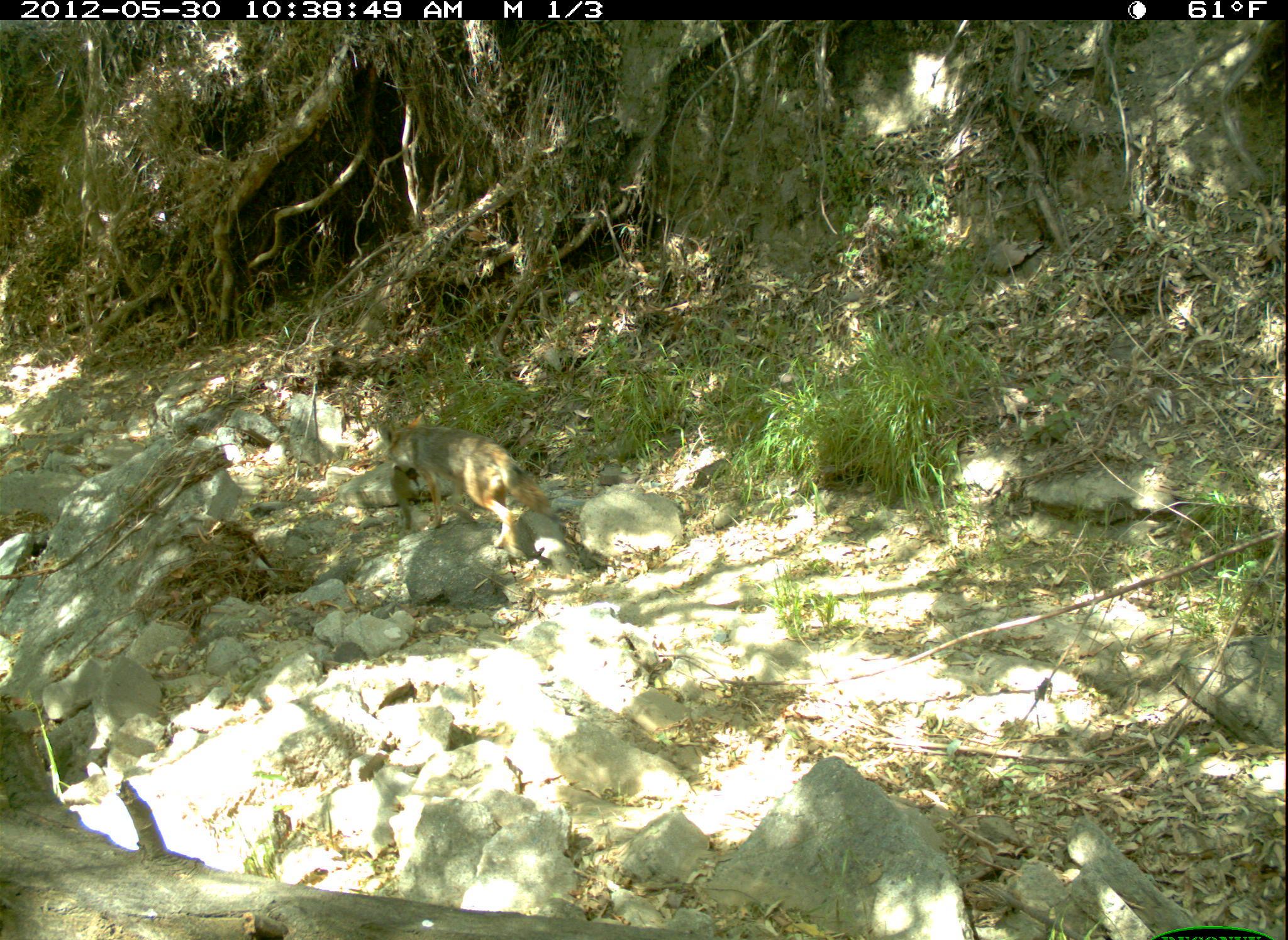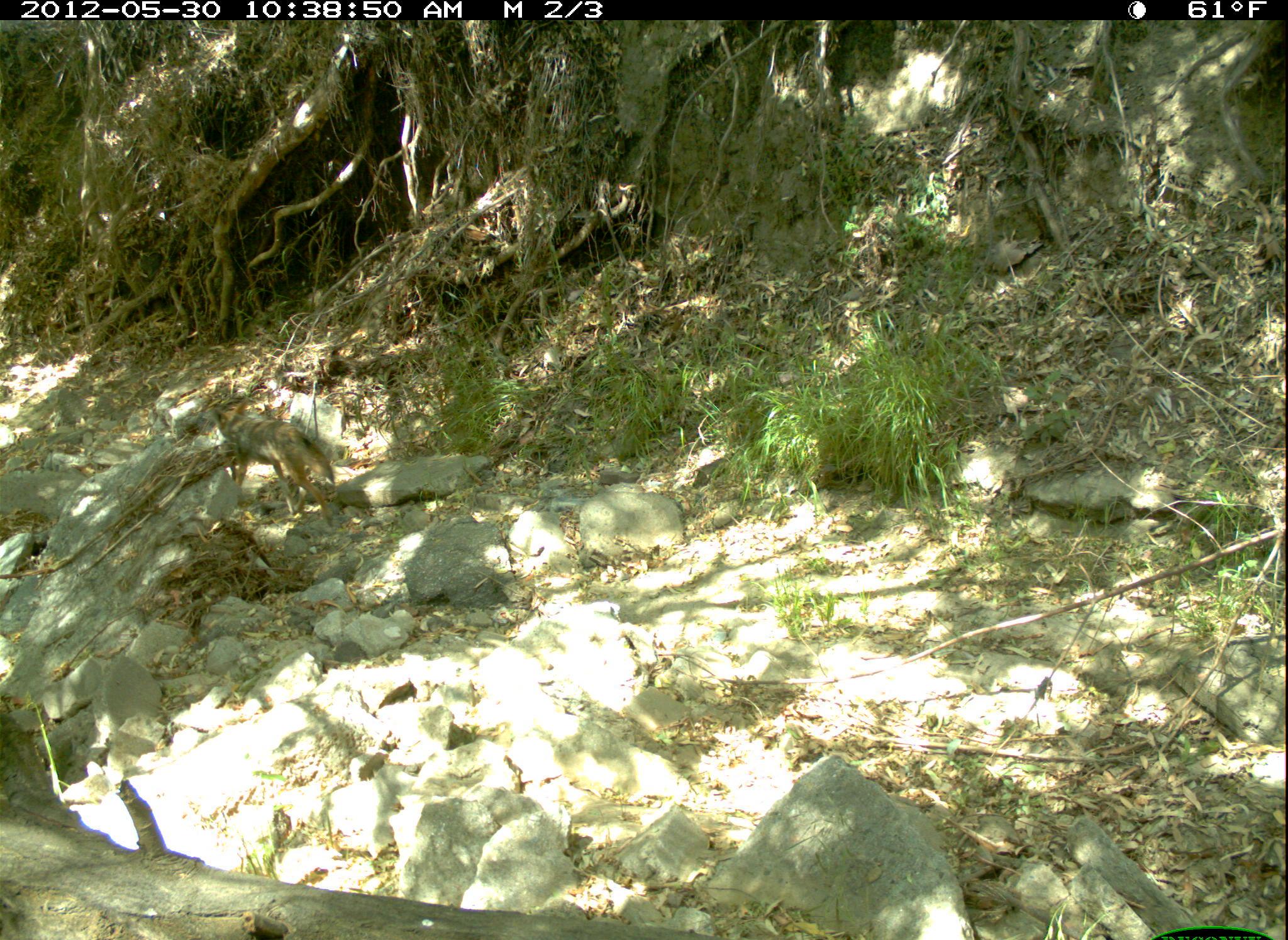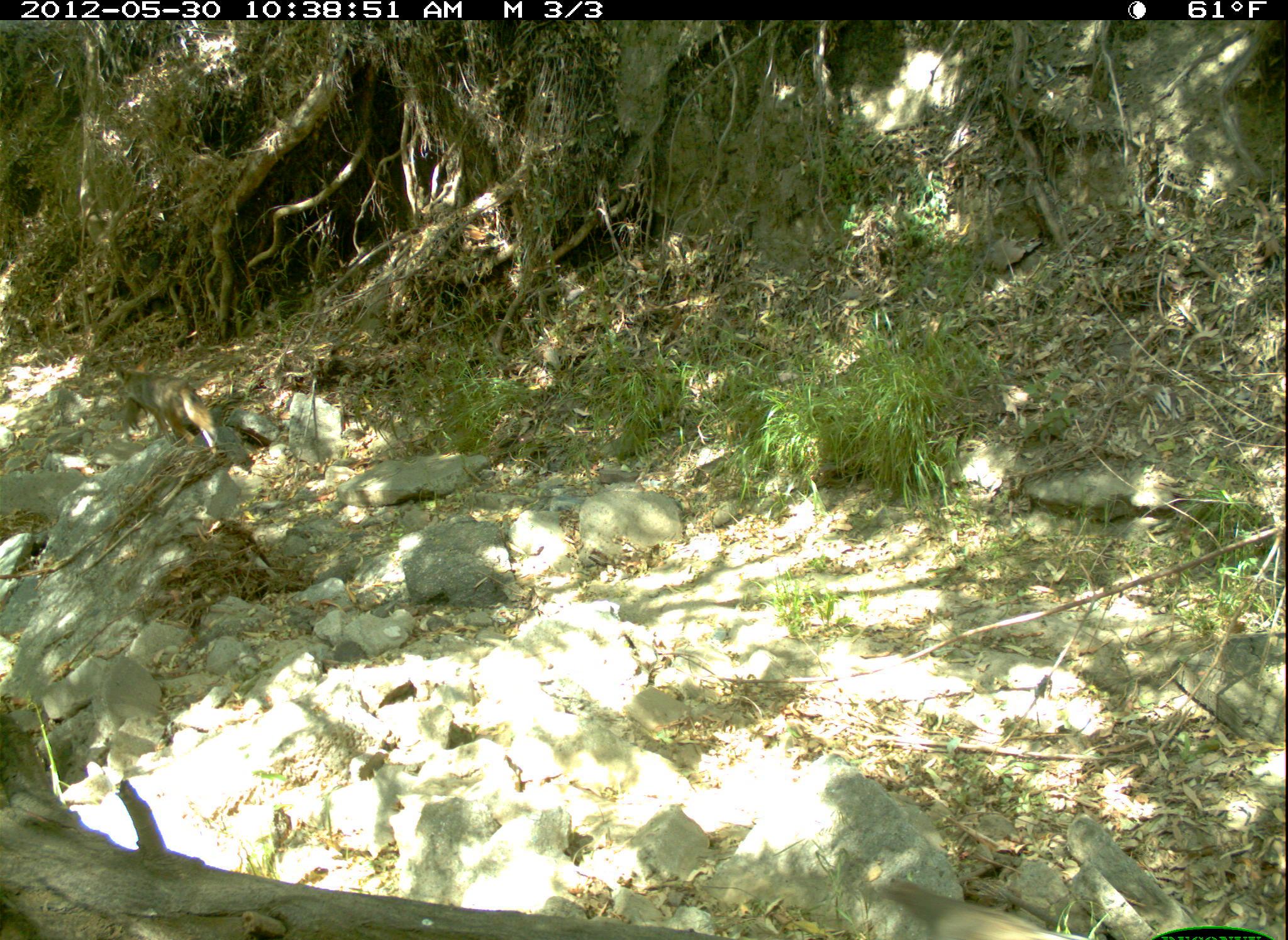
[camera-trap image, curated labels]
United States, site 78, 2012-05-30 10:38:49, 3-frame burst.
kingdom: Animalia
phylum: Chordata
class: Mammalia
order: Carnivora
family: Canidae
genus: Canis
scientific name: Canis latrans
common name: coyote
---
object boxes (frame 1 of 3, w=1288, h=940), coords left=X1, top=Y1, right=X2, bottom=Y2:
coyote: left=346, top=408, right=573, bottom=572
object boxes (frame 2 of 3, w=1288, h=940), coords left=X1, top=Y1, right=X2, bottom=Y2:
coyote: left=208, top=399, right=346, bottom=538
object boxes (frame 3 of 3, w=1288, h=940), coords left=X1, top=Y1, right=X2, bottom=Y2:
coyote: left=84, top=358, right=245, bottom=480